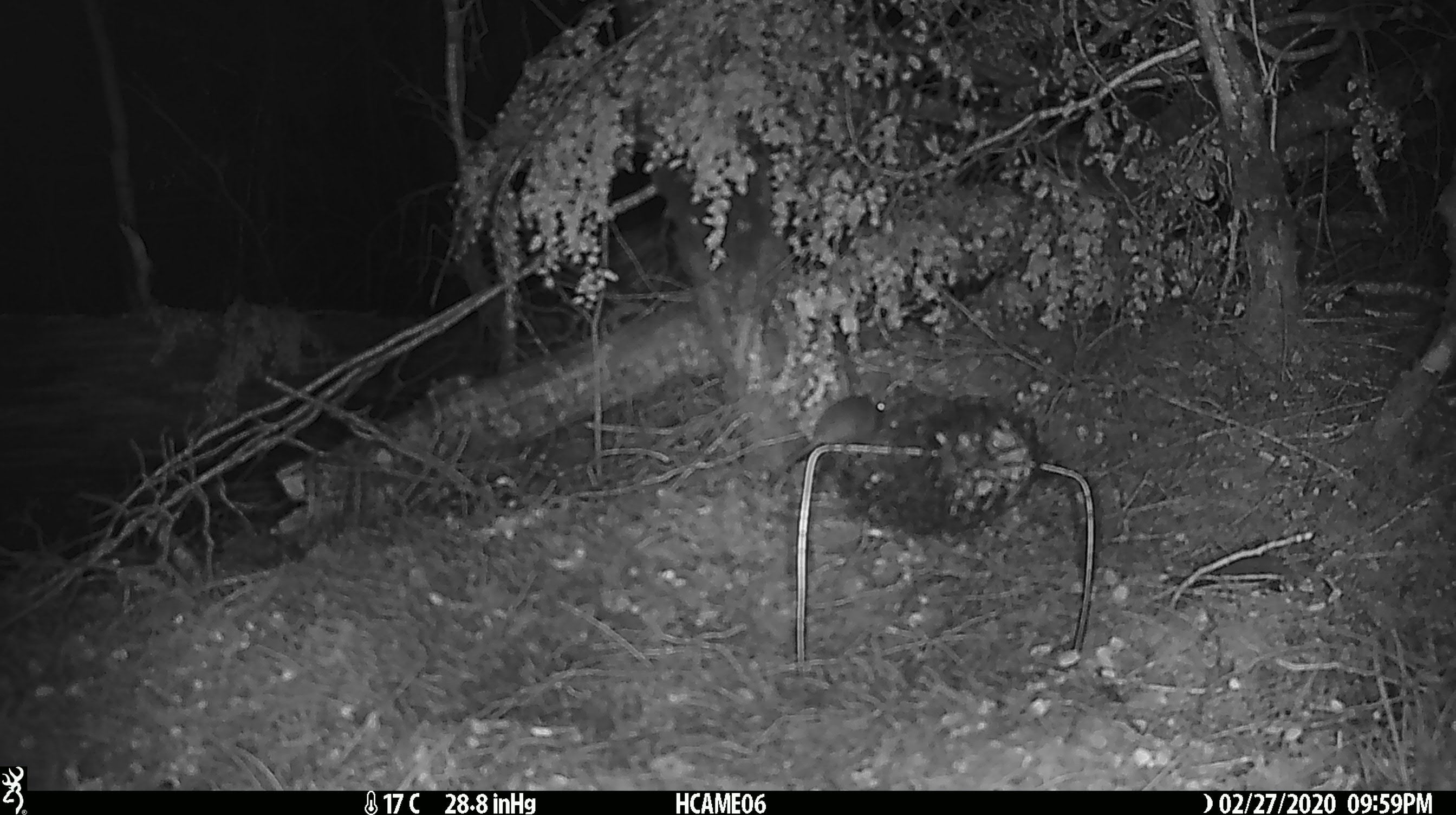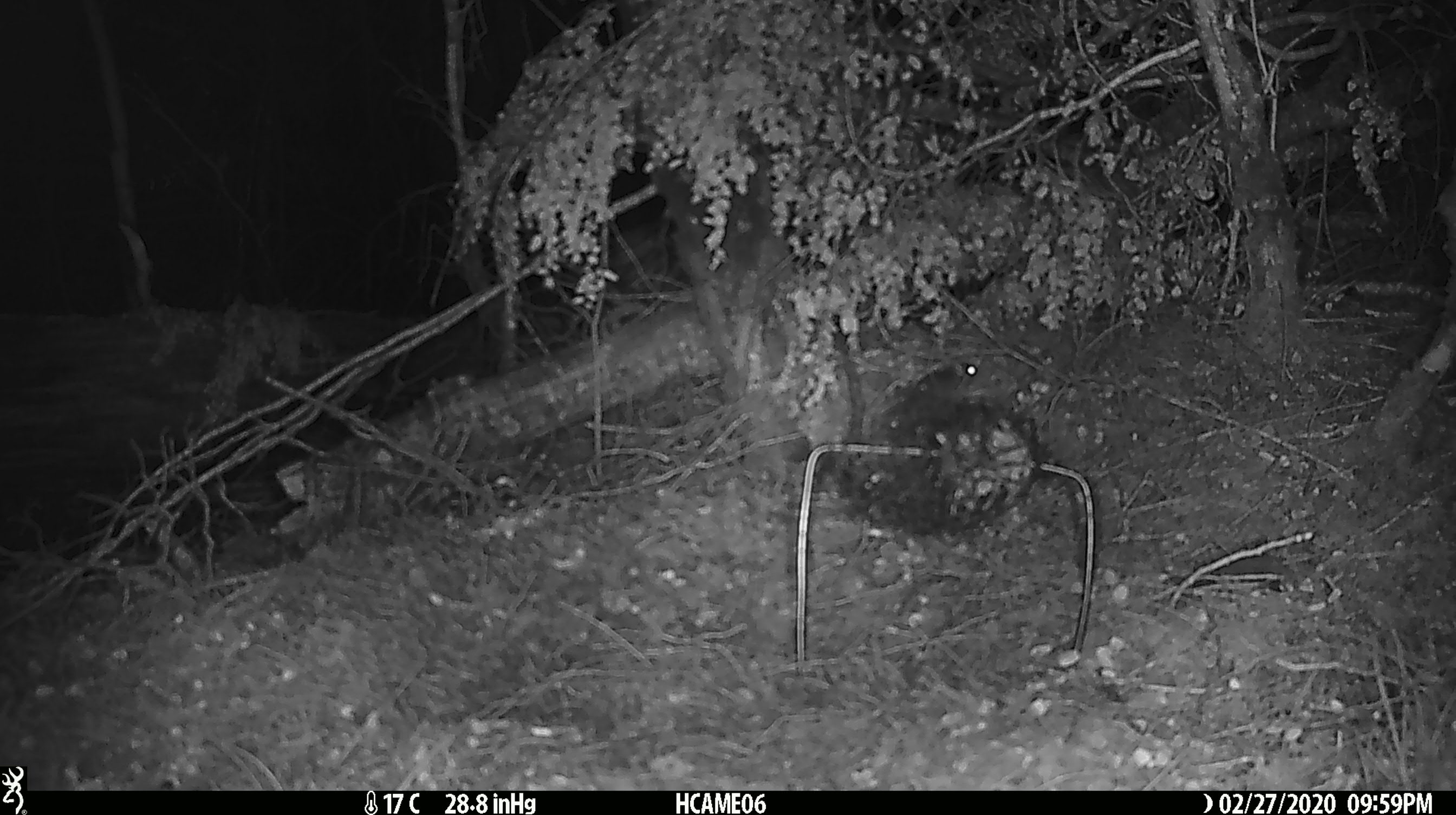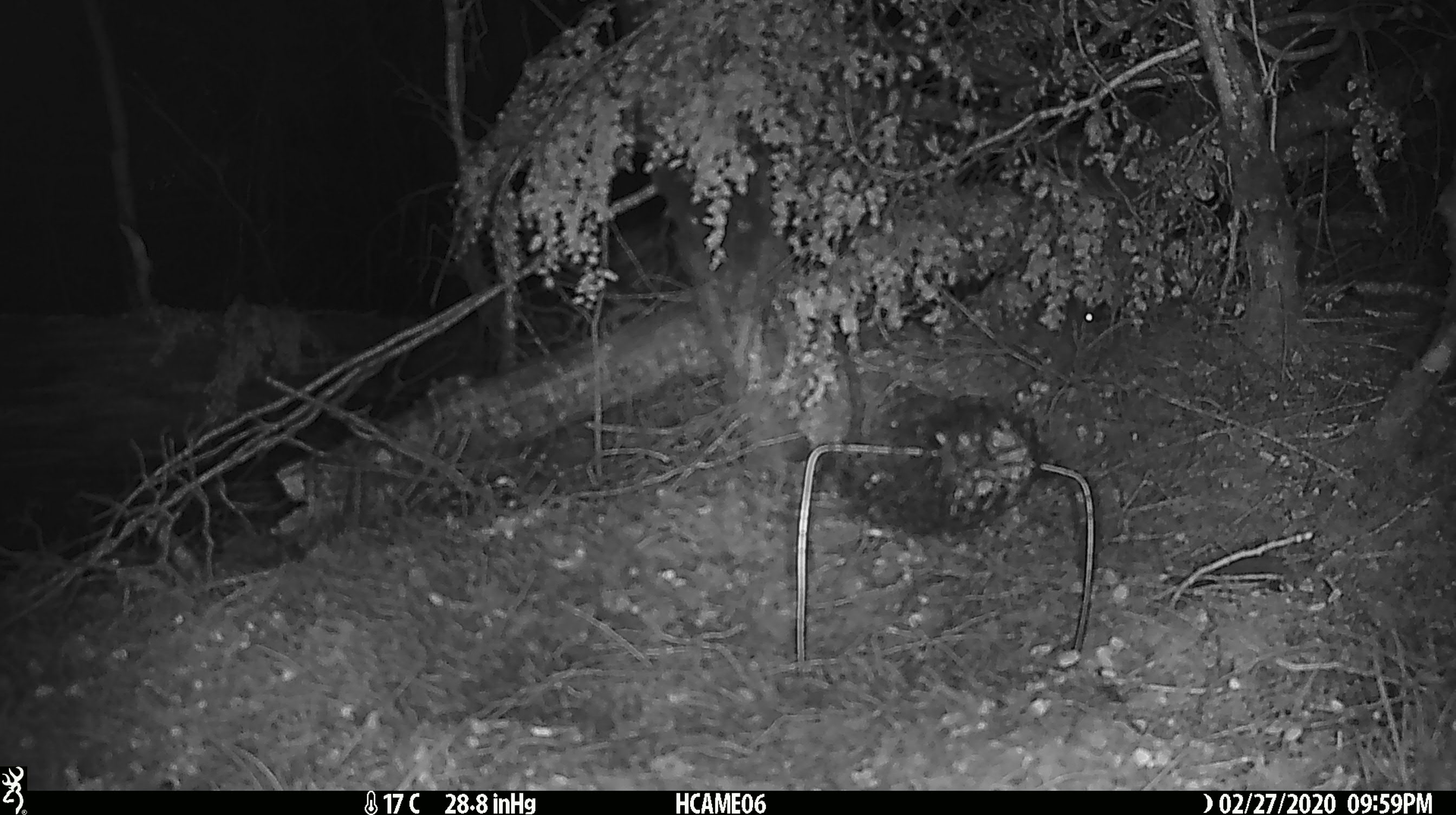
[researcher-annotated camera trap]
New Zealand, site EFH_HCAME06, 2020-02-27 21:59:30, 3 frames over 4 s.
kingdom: Animalia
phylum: Chordata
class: Mammalia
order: Rodentia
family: Muridae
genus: Mus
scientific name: Mus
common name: mouse